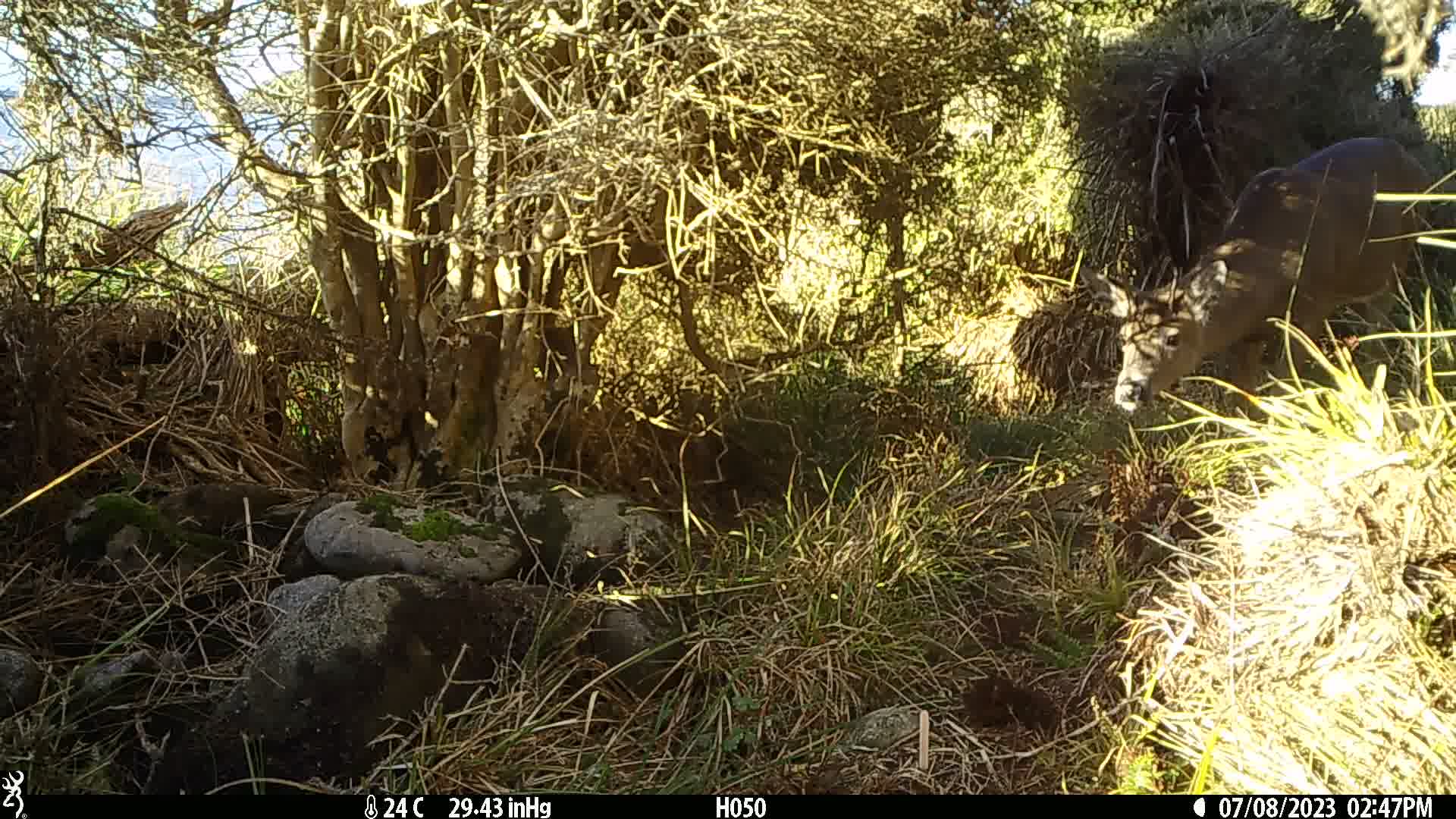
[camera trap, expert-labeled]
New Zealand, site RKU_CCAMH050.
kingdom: Animalia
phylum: Chordata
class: Mammalia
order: Artiodactyla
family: Cervidae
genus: Odocoileus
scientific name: Odocoileus virginianus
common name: white-tailed deer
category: white tailed deer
White tailed deer (white-tailed deer) (Odocoileus virginianus).